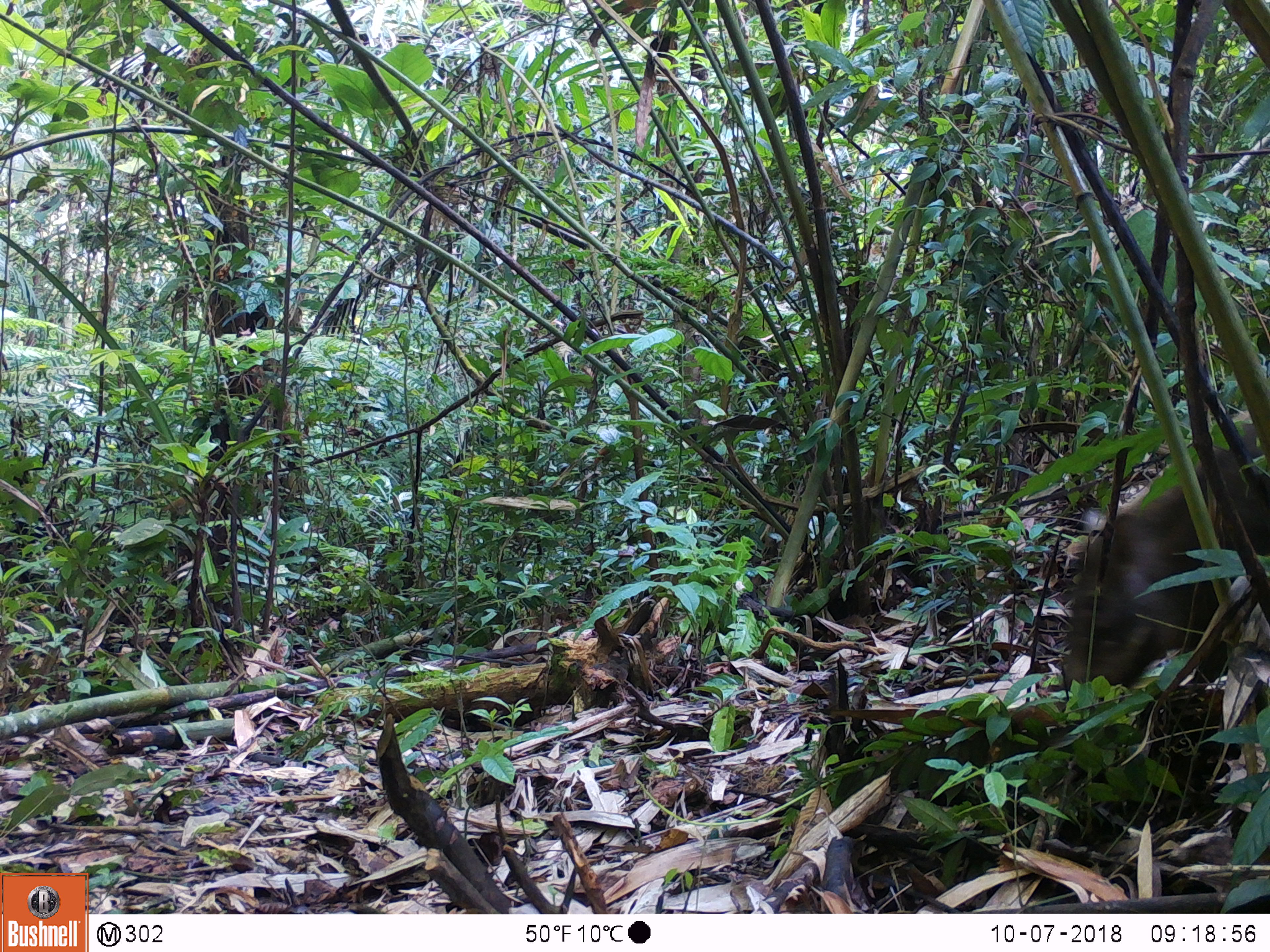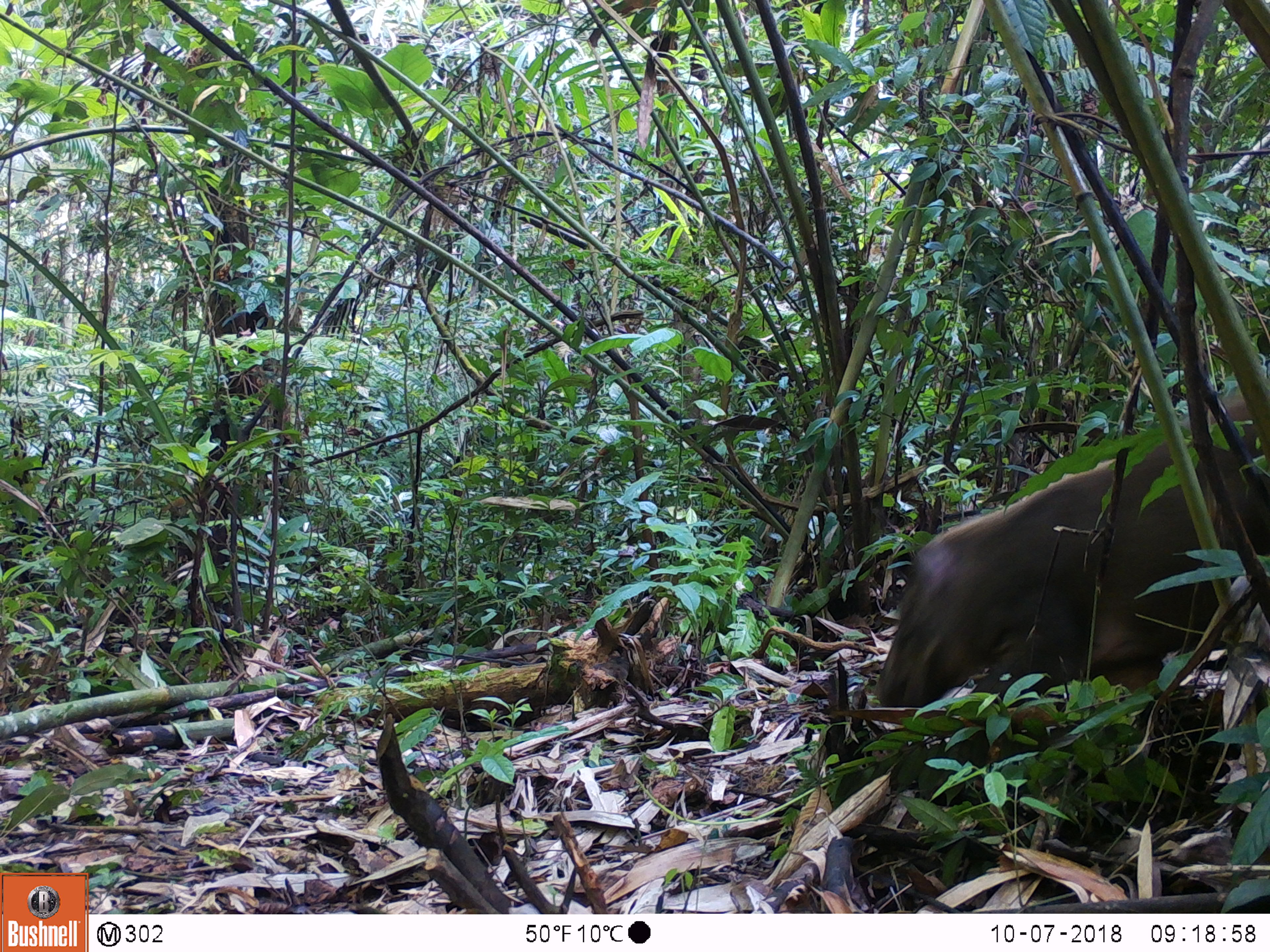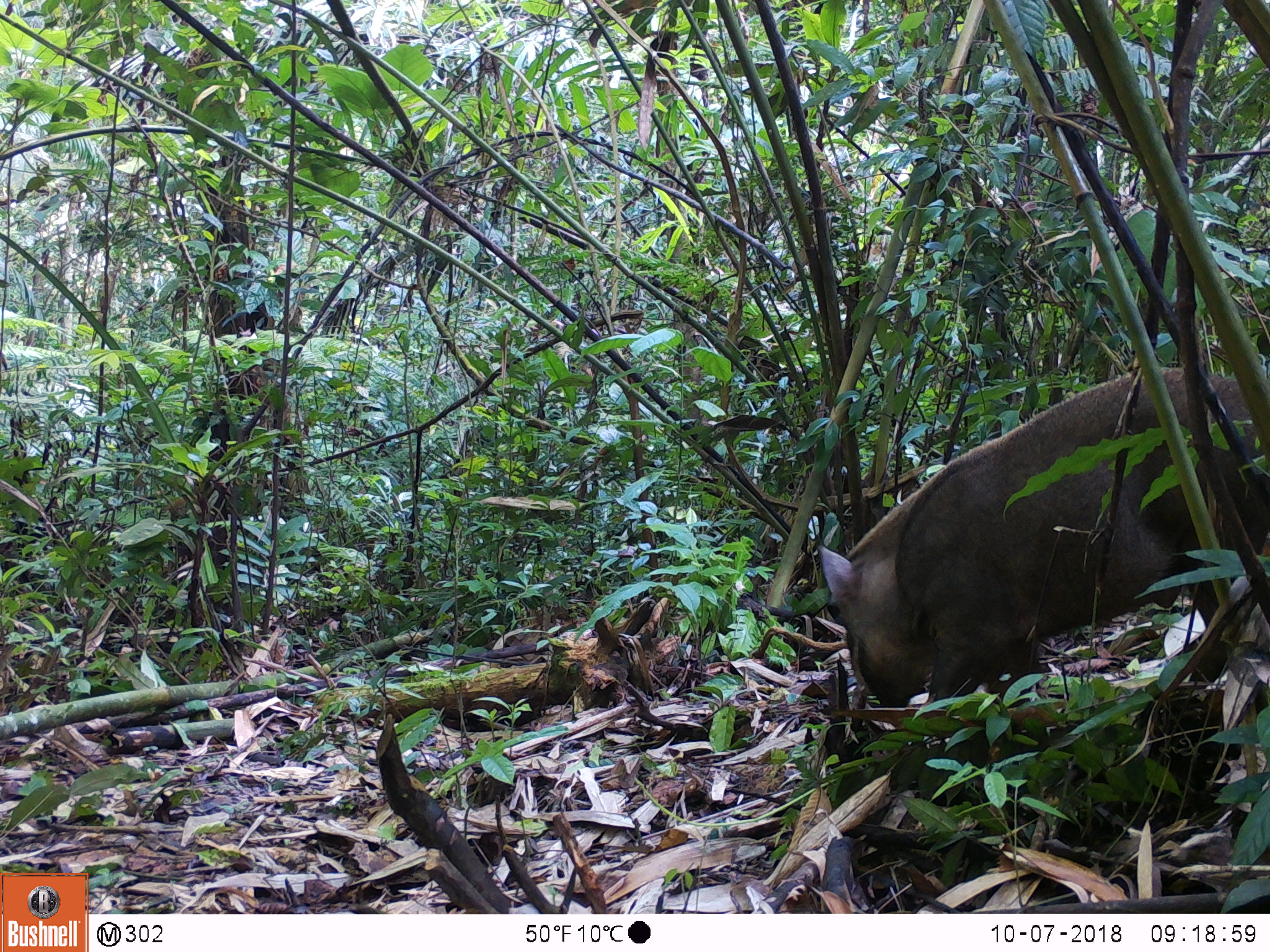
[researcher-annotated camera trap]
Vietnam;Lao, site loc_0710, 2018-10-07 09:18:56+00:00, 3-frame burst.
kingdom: Animalia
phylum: Chordata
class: Mammalia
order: Artiodactyla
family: Suidae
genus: Sus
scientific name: Sus scrofa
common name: eurasian wild pig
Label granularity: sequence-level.